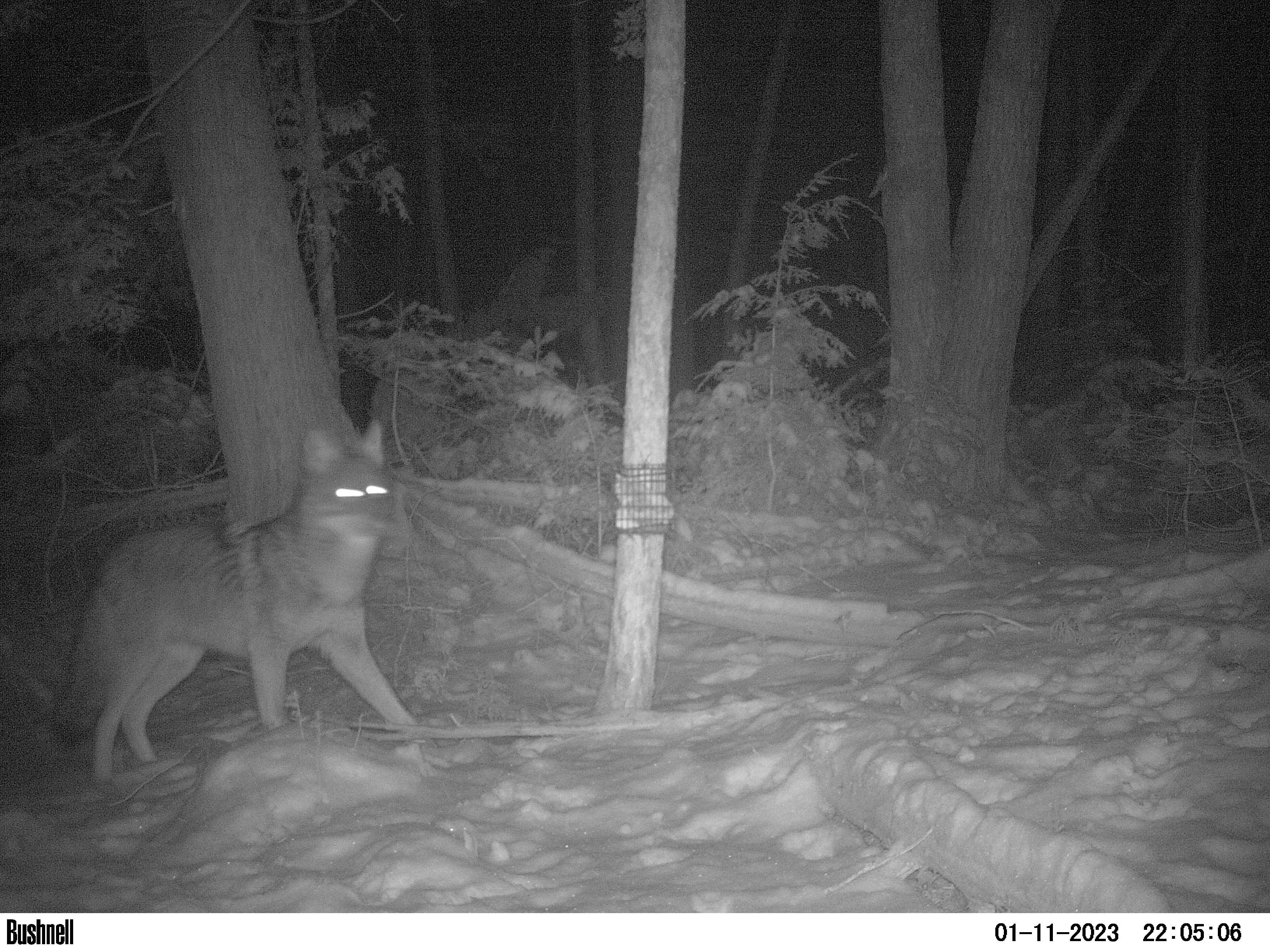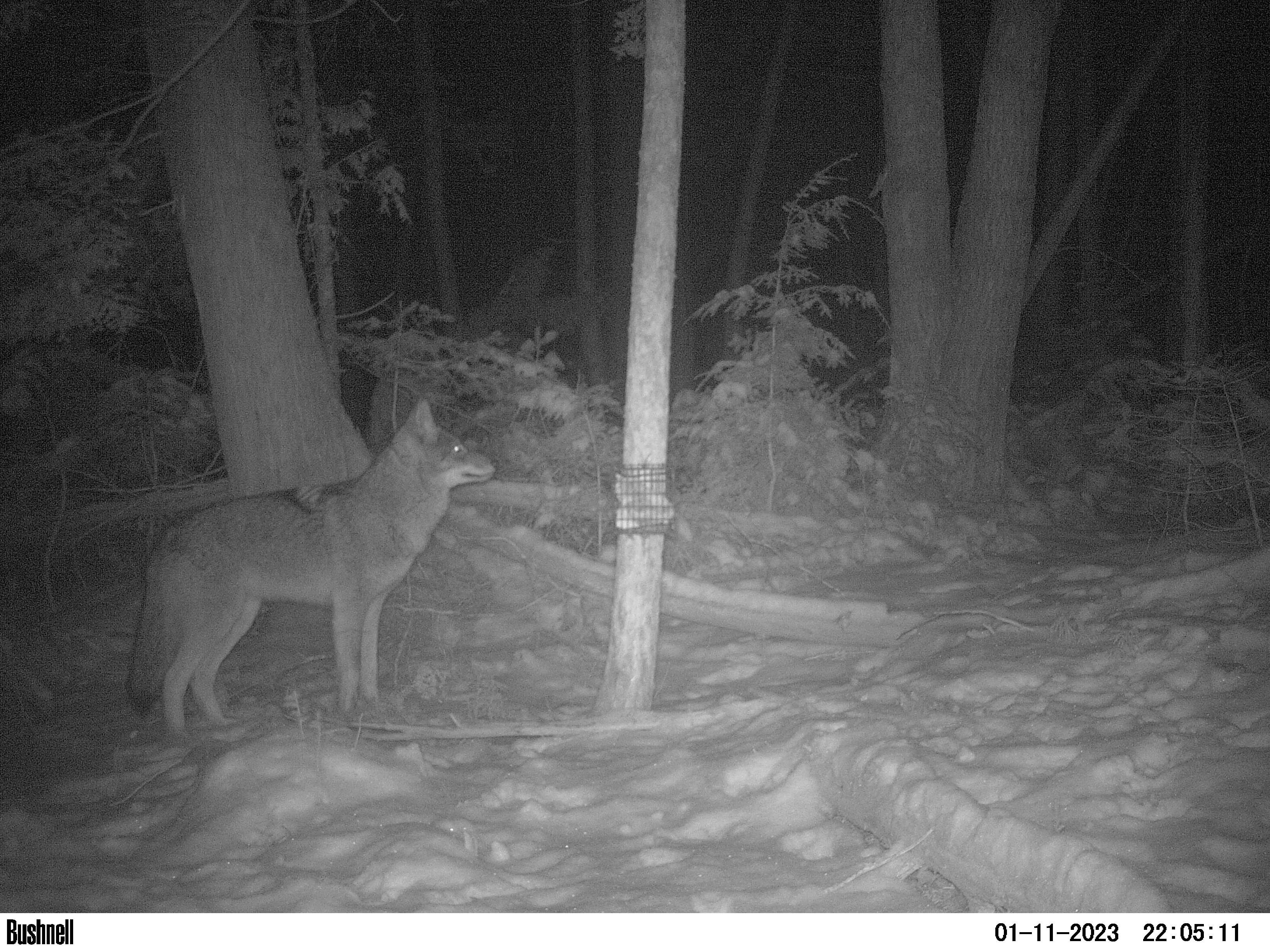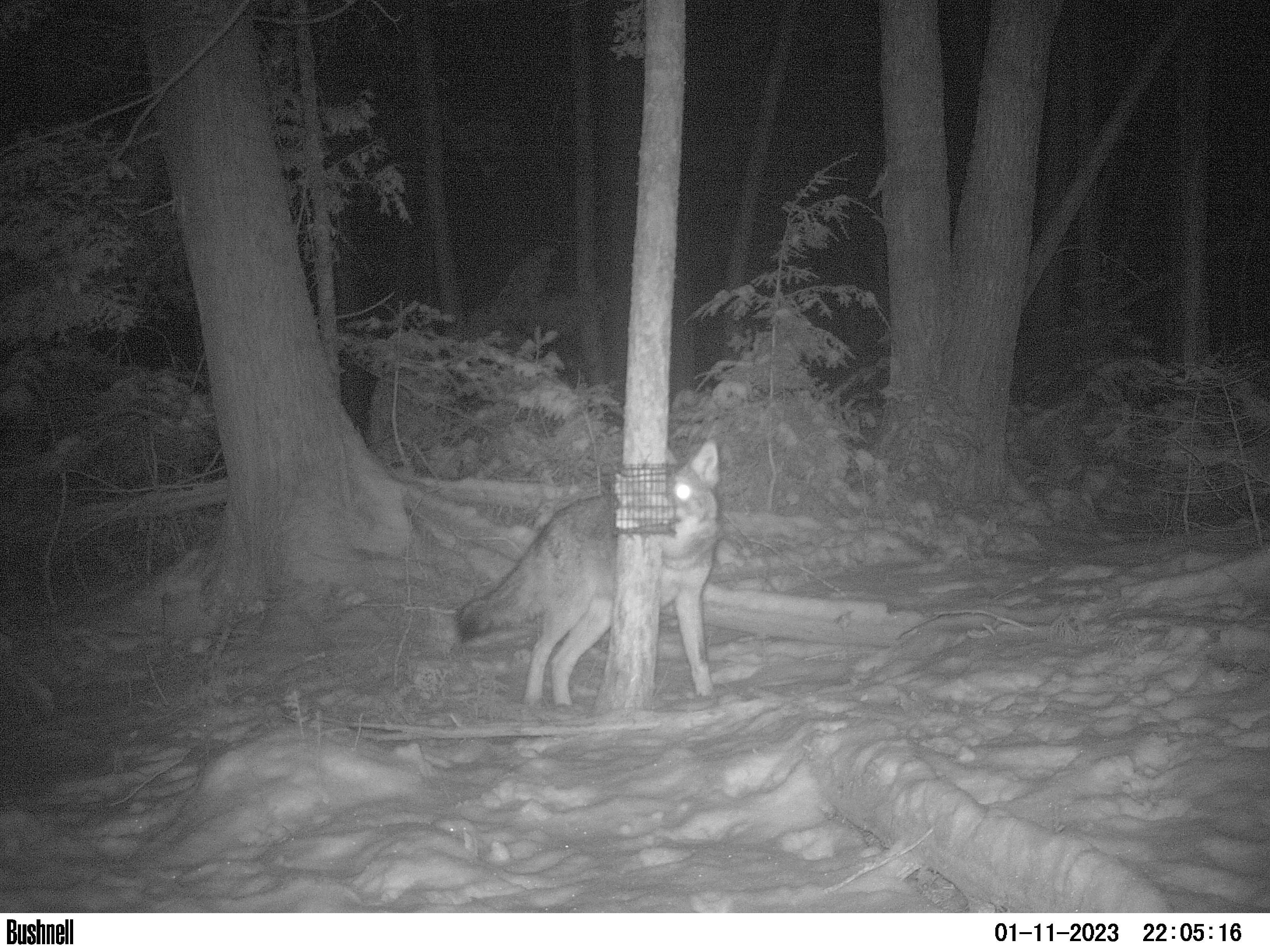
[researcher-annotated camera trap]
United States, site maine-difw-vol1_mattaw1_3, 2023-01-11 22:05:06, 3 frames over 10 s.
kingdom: Animalia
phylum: Chordata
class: Mammalia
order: Carnivora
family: Canidae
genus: Canis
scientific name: Canis latrans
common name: coyote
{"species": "coyote (Canis latrans)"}